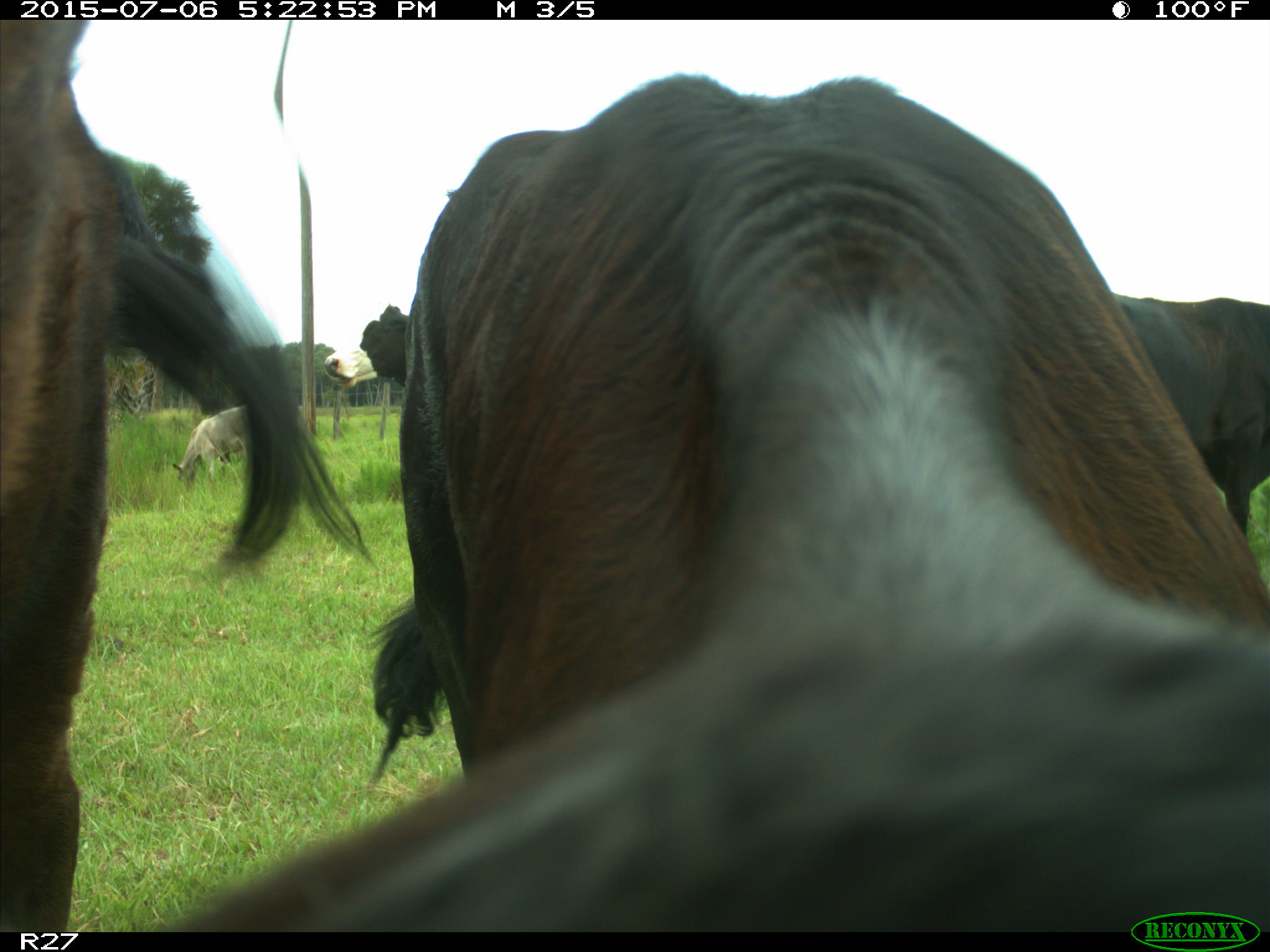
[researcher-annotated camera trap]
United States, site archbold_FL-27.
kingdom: Animalia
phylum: Chordata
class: Mammalia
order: Artiodactyla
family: Bovidae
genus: Bos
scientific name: Bos taurus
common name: domestic cow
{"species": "Bos taurus (domestic cow)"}